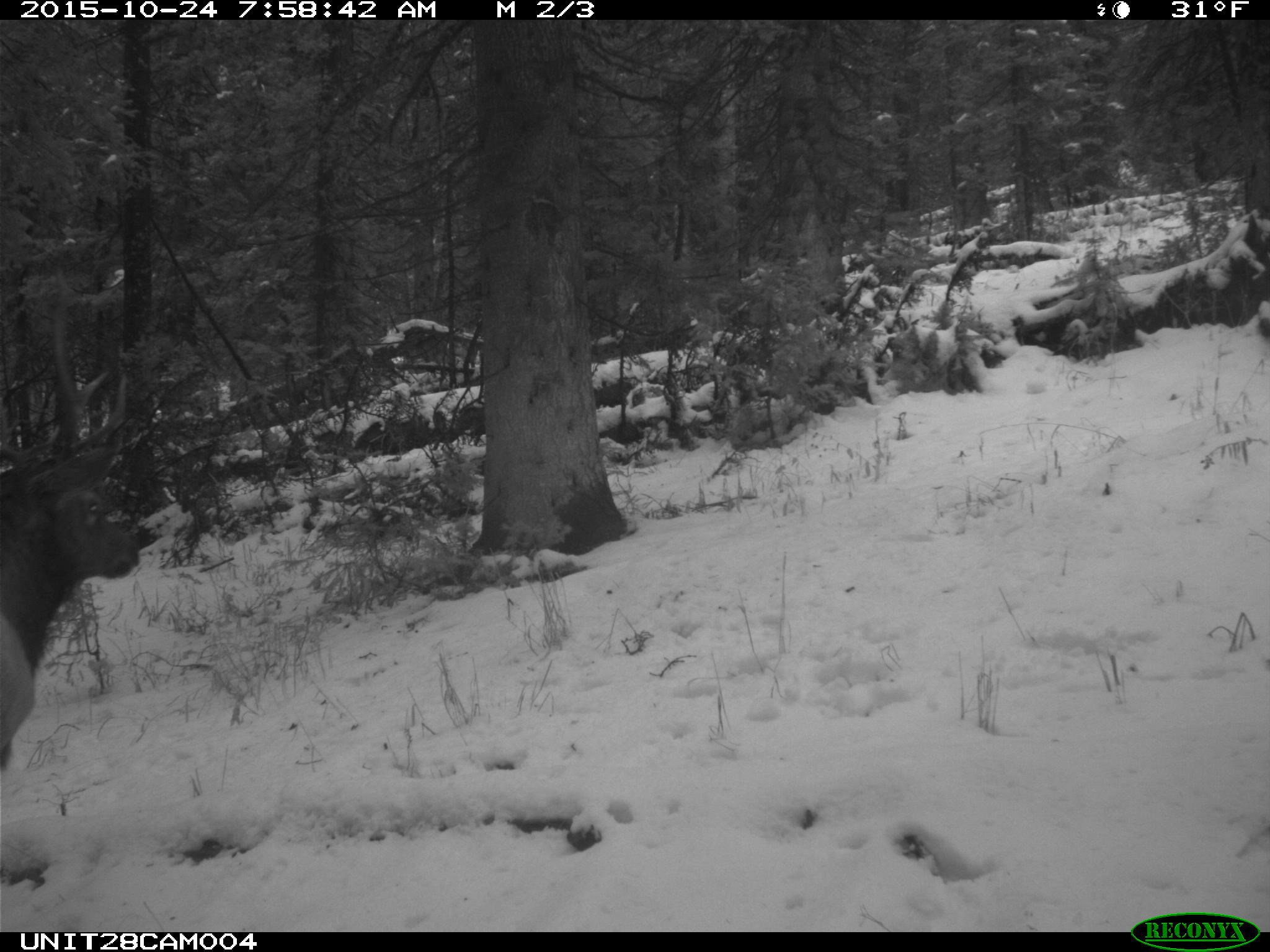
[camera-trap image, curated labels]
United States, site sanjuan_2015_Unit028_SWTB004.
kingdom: Animalia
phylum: Chordata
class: Mammalia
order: Artiodactyla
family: Cervidae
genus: Cervus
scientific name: Cervus elaphus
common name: red deer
Cervus elaphus (red deer).